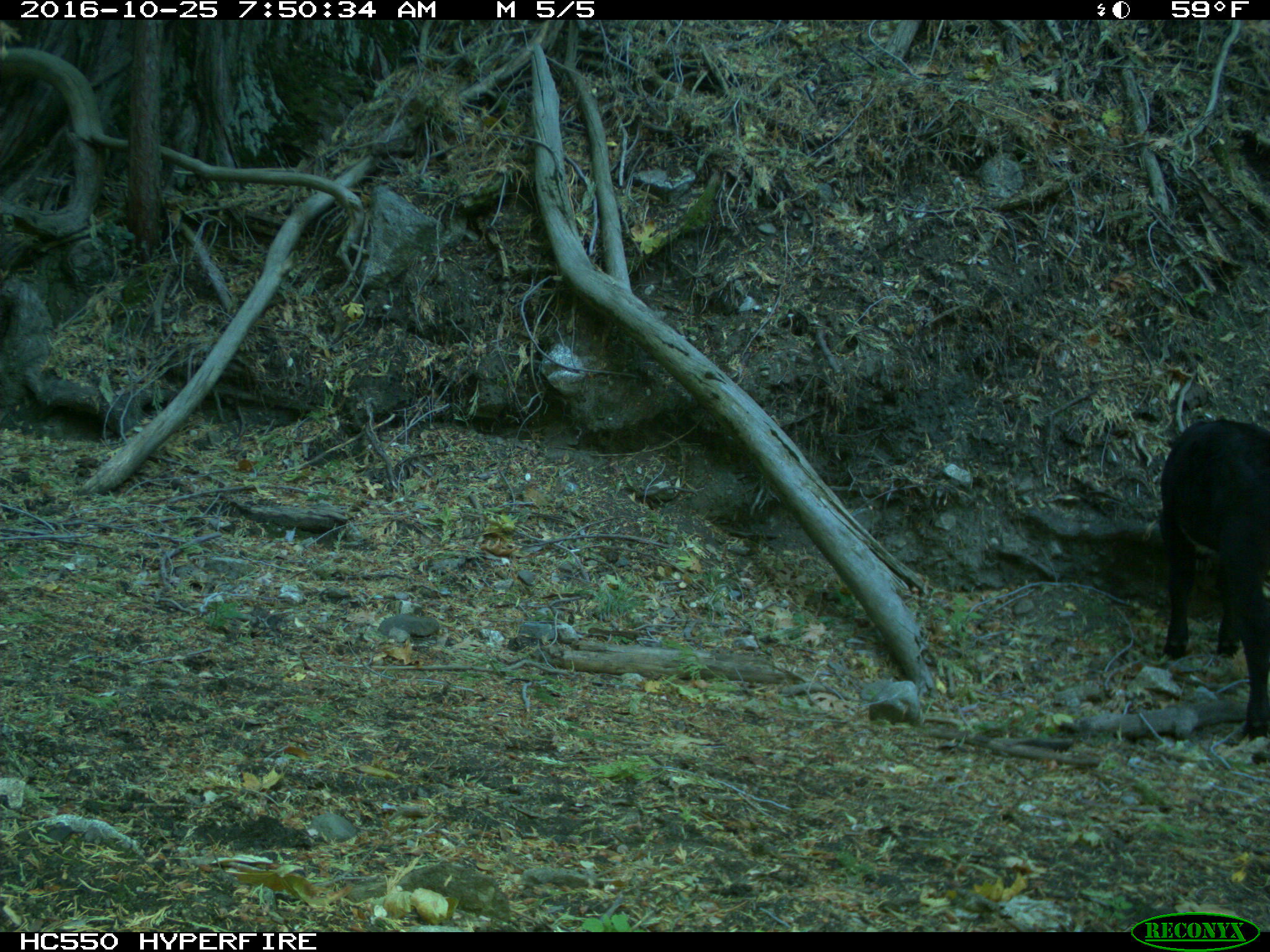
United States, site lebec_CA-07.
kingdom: Animalia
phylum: Chordata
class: Mammalia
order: Artiodactyla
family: Bovidae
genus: Bos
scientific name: Bos taurus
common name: domestic cow